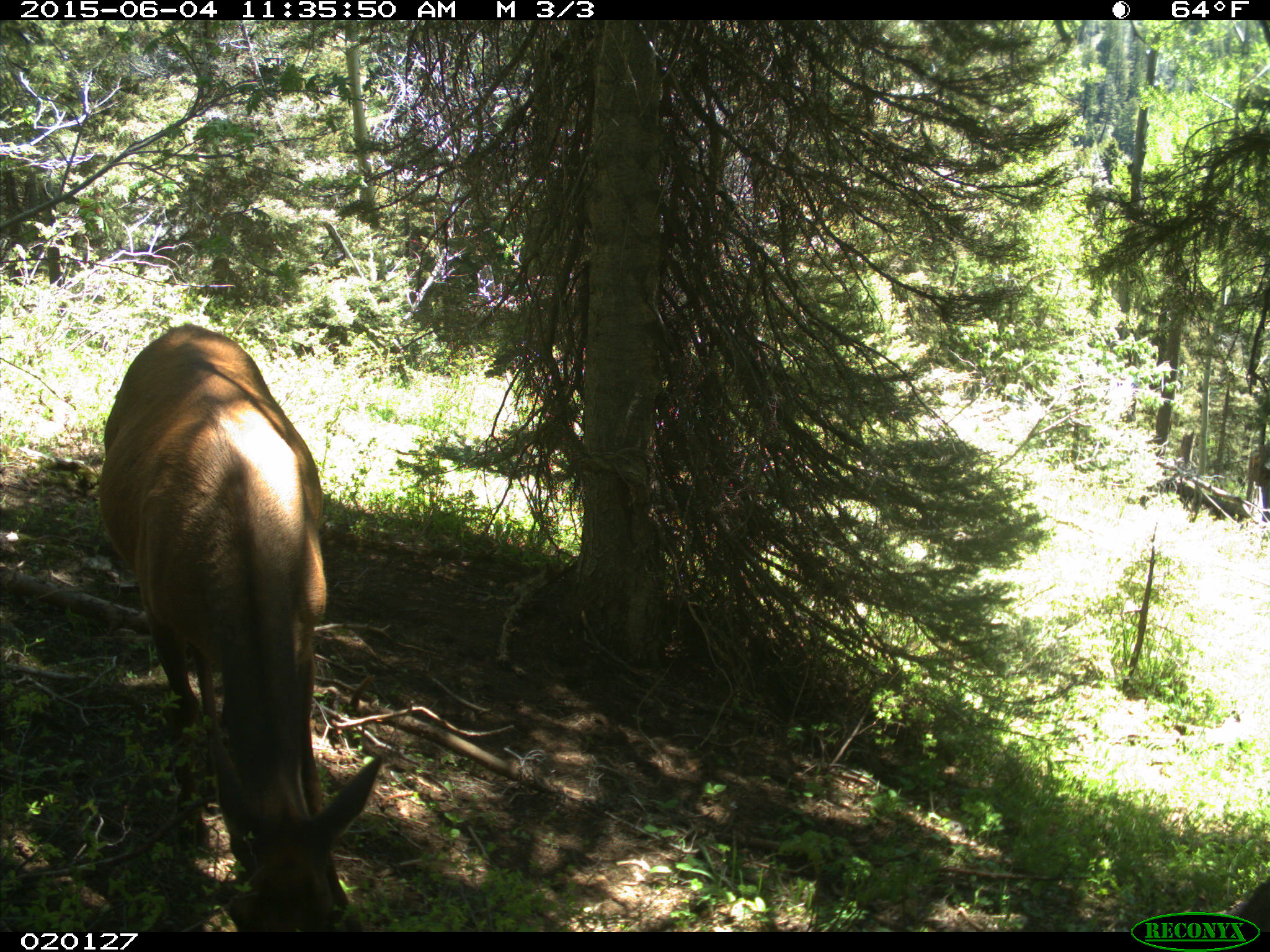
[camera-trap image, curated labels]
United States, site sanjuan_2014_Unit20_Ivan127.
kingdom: Animalia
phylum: Chordata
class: Mammalia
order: Artiodactyla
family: Cervidae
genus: Cervus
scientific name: Cervus elaphus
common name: red deer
Cervus elaphus (red deer).